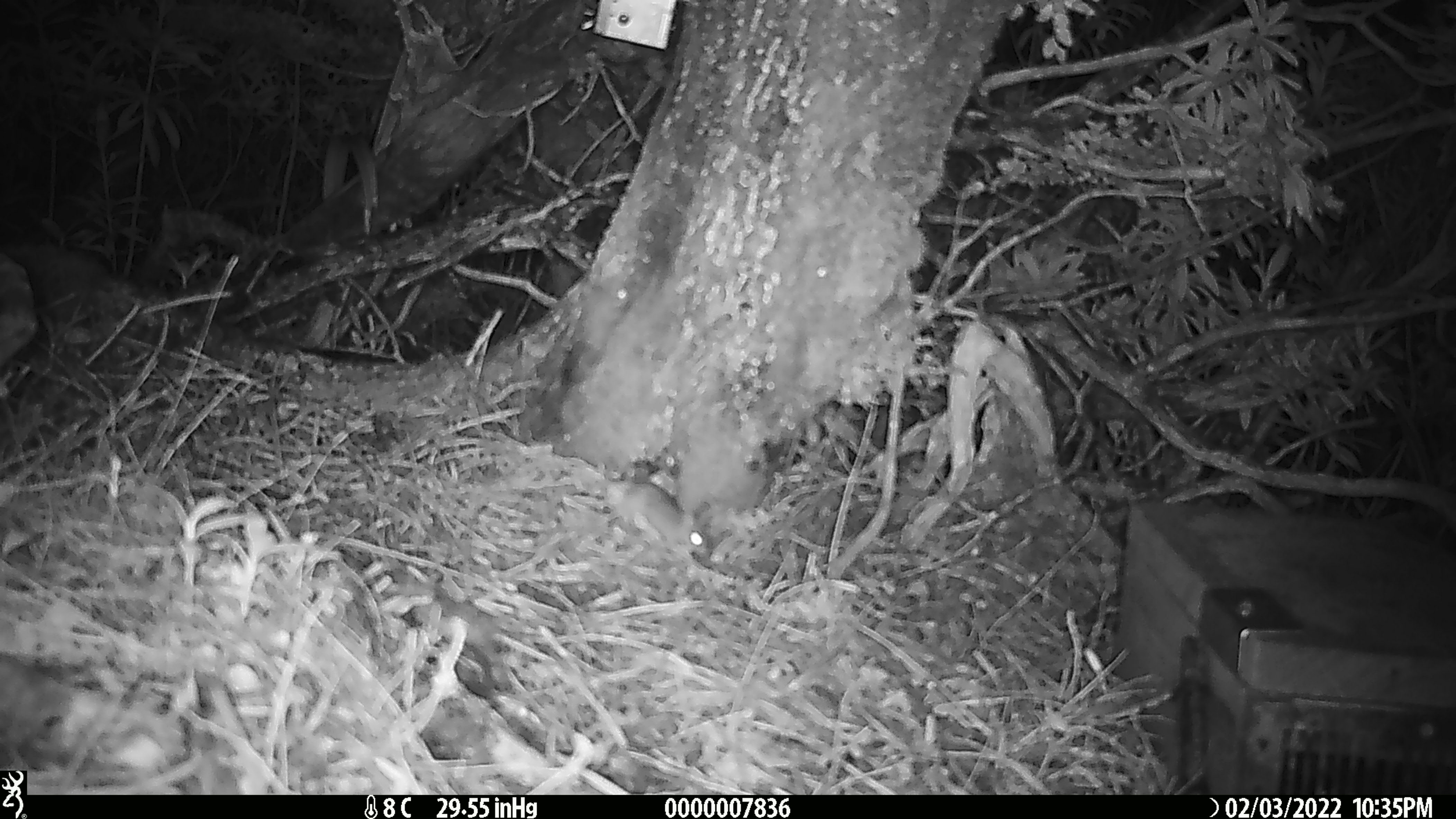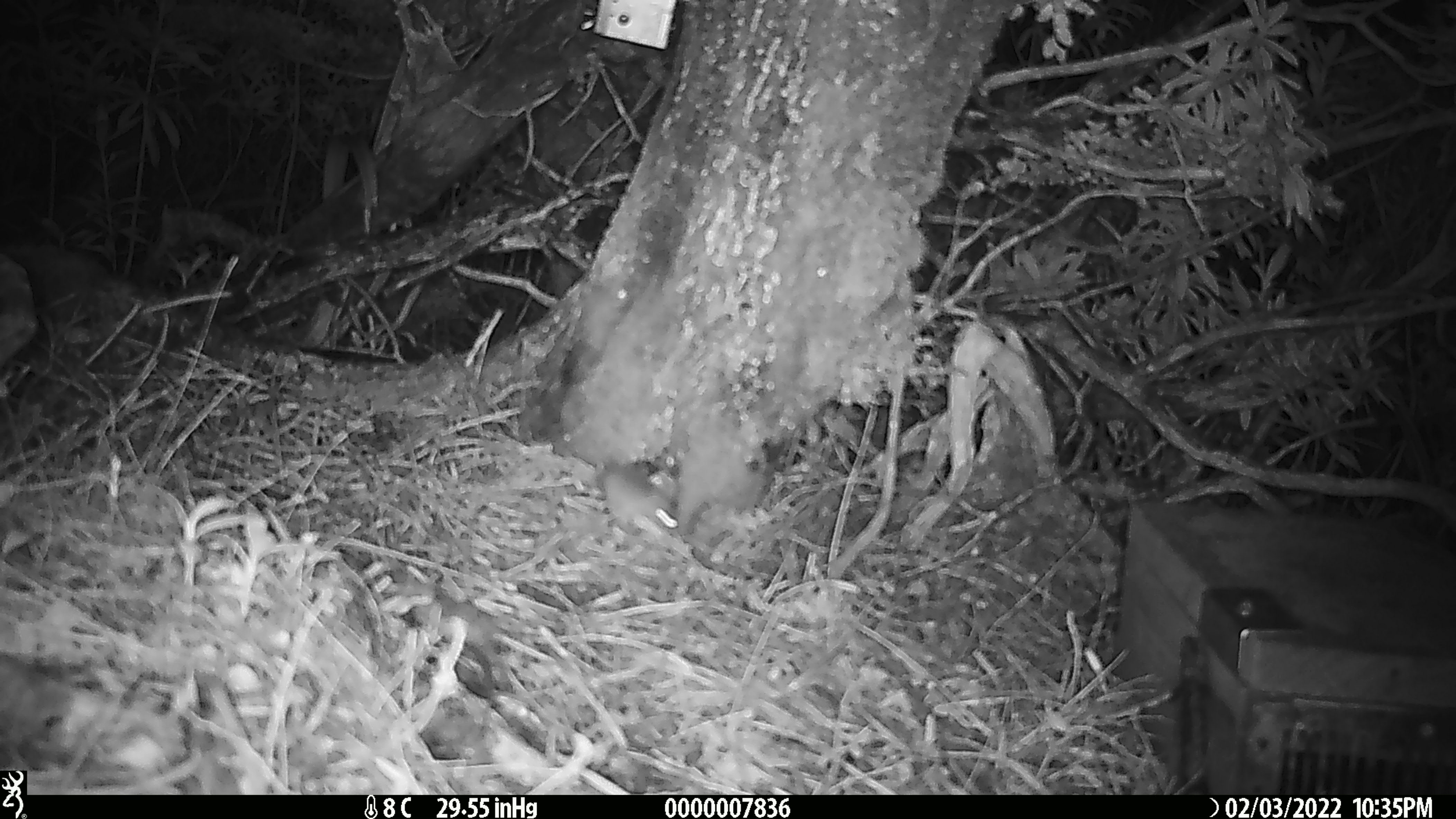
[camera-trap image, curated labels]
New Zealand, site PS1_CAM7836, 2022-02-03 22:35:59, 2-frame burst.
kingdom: Animalia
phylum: Chordata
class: Mammalia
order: Rodentia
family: Muridae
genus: Mus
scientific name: Mus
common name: mouse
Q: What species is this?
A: Mouse (Mus).